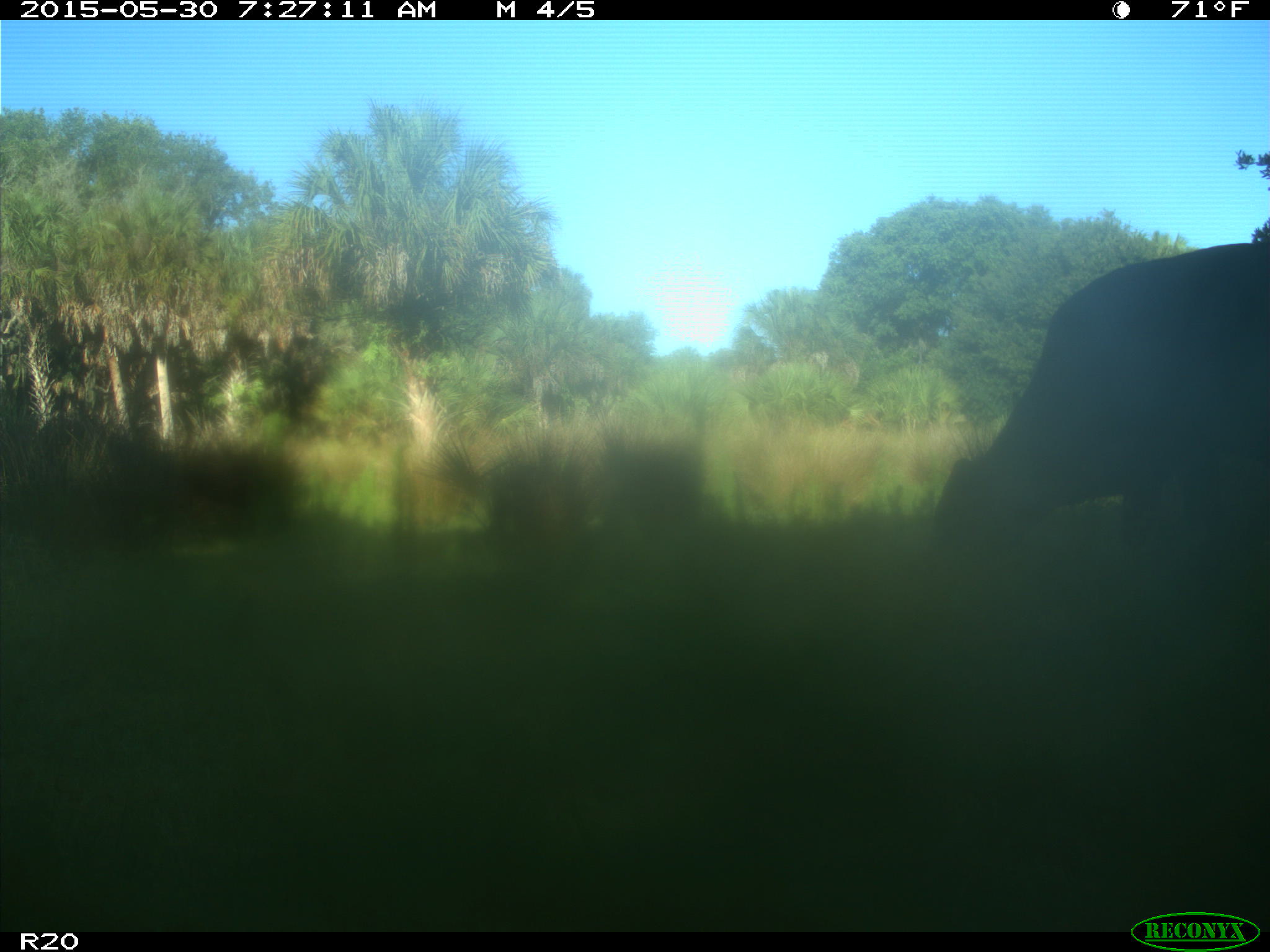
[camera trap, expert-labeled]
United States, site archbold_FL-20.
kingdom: Animalia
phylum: Chordata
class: Mammalia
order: Artiodactyla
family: Bovidae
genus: Bos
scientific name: Bos taurus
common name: domestic cow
Bos taurus (domestic cow).